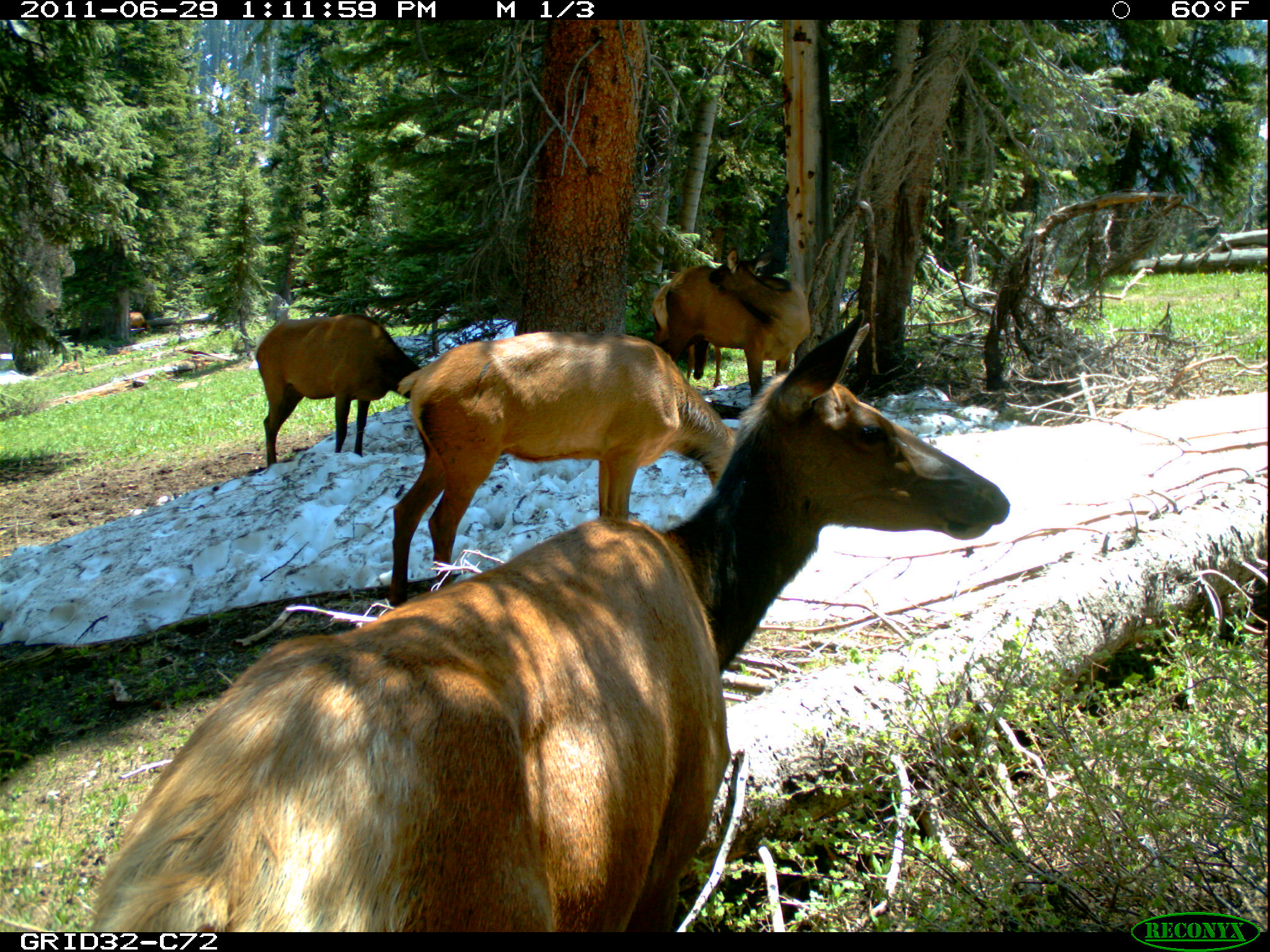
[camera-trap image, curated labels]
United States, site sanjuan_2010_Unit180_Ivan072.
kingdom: Animalia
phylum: Chordata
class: Mammalia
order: Artiodactyla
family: Cervidae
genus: Cervus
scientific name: Cervus elaphus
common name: red deer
Cervus elaphus (red deer).